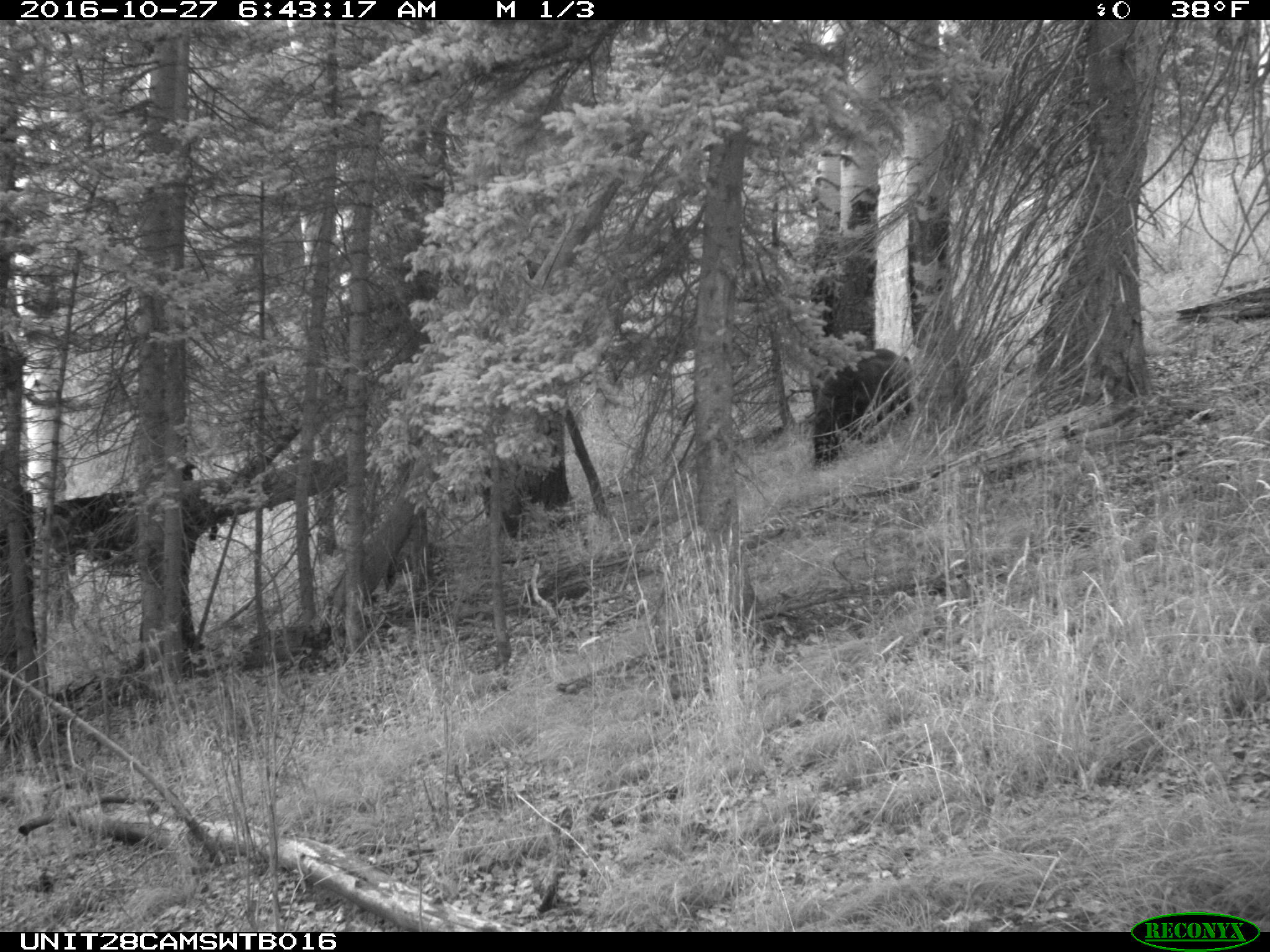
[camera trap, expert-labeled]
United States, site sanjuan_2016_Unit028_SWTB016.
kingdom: Animalia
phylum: Chordata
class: Mammalia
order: Carnivora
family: Ursidae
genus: Ursus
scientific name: Ursus americanus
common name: american black bear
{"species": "Ursus americanus (american black bear)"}